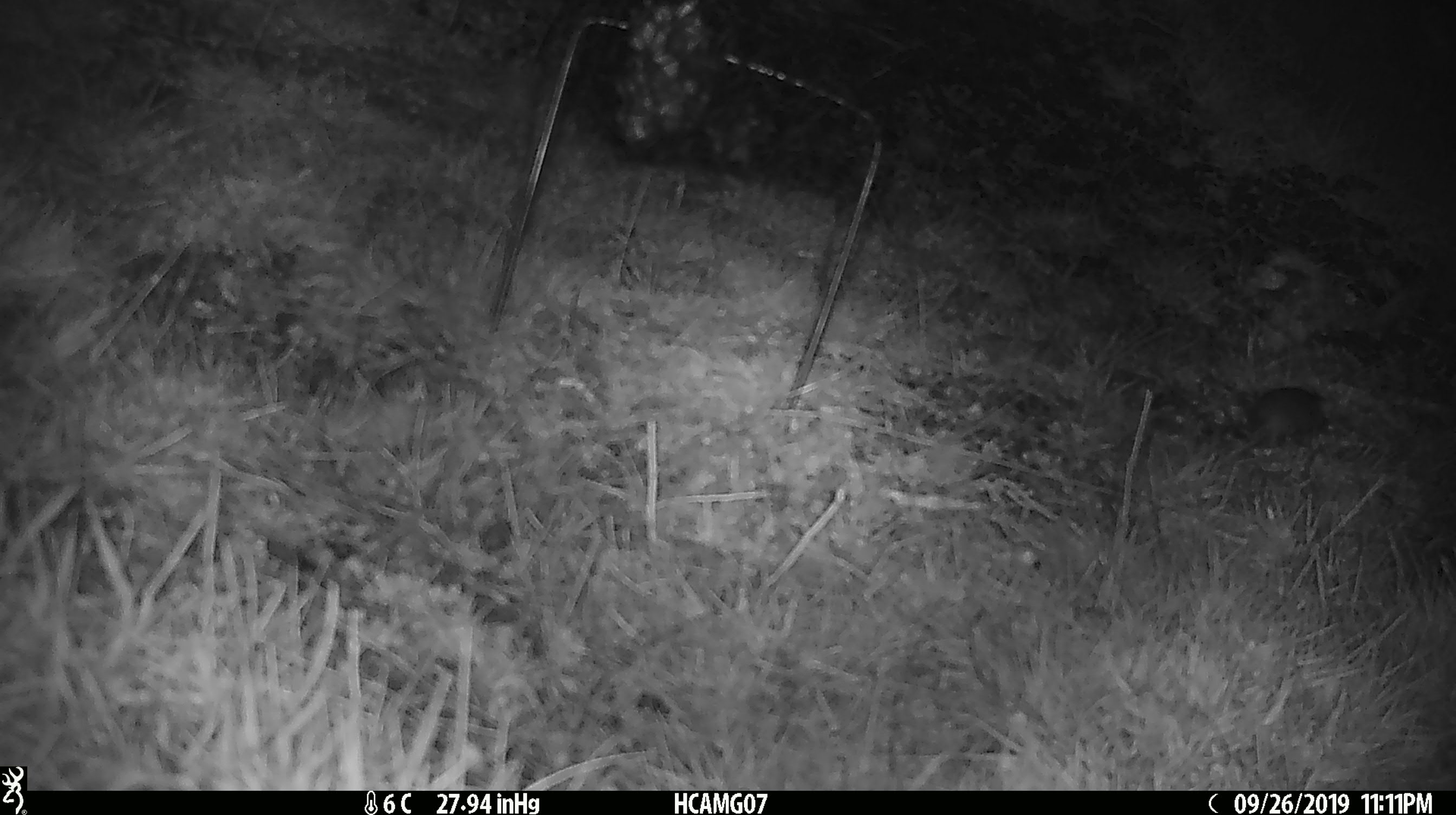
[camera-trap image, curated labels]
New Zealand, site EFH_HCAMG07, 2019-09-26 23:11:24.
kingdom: Animalia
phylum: Chordata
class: Mammalia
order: Rodentia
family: Muridae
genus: Mus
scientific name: Mus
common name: mouse